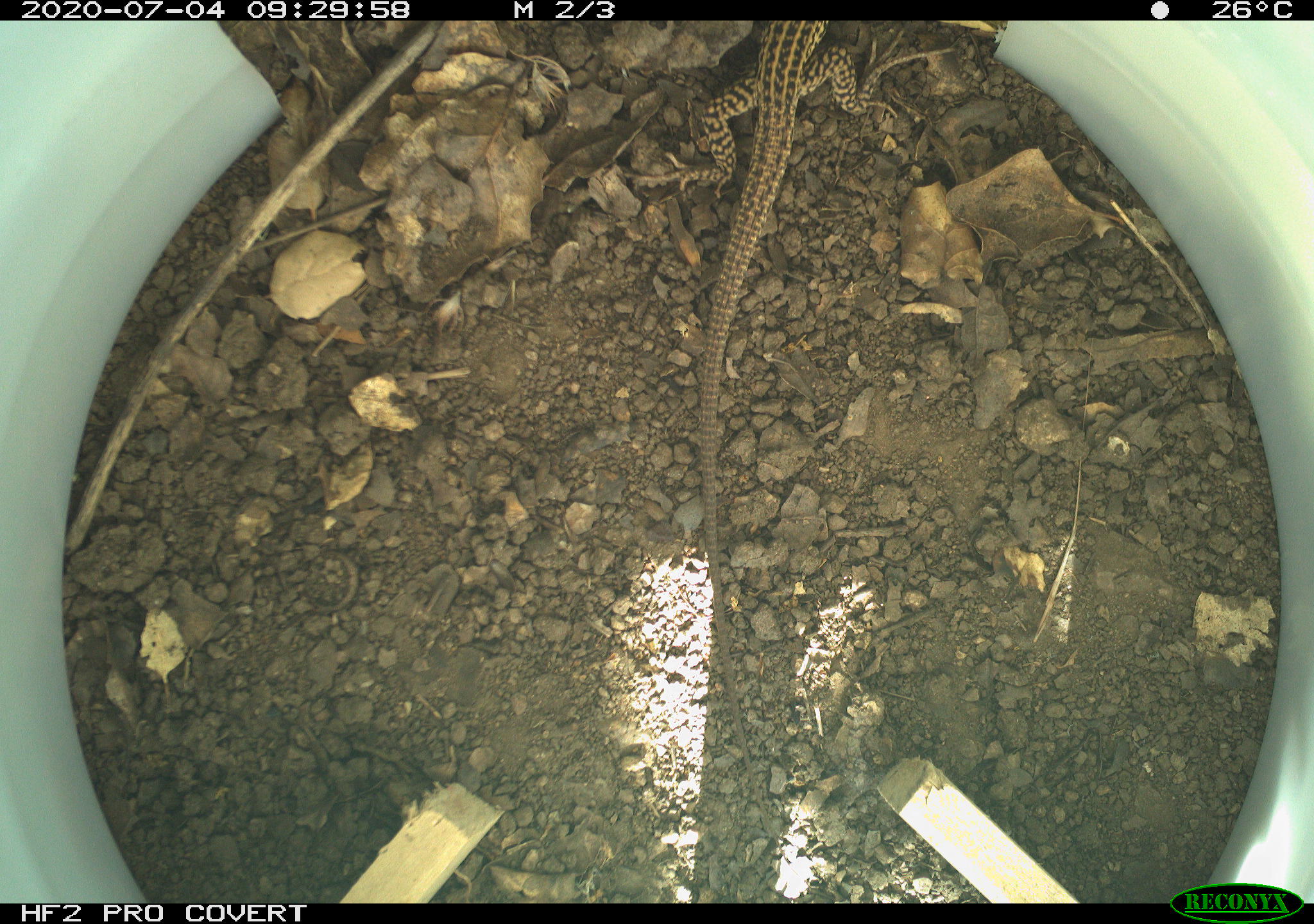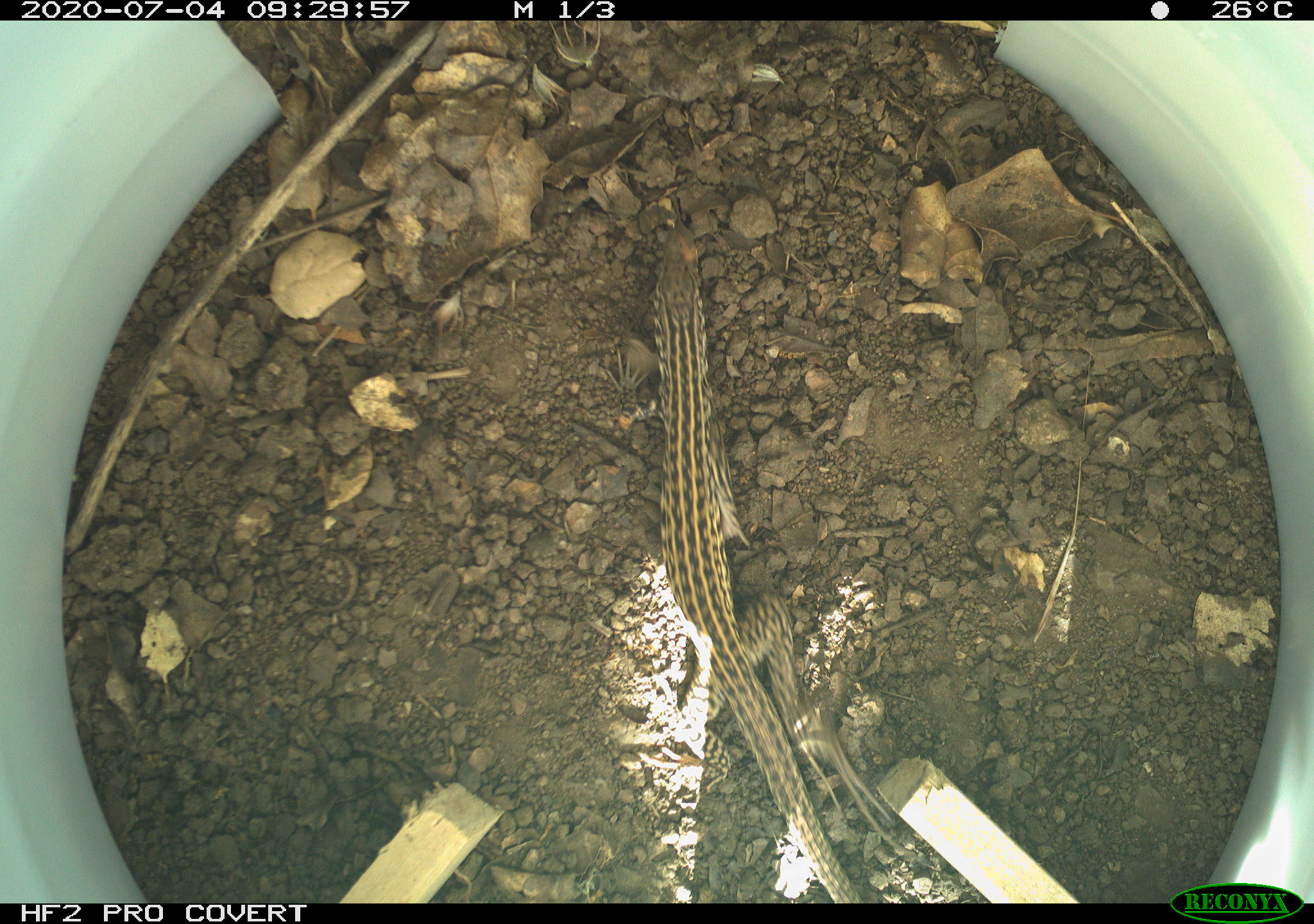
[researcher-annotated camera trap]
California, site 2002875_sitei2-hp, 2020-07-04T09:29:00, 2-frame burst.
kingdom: Animalia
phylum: Chordata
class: Reptilia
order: Squamata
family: Teiidae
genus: Aspidoscelis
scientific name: Aspidoscelis tigris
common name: western whiptail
Western whiptail (Aspidoscelis tigris).